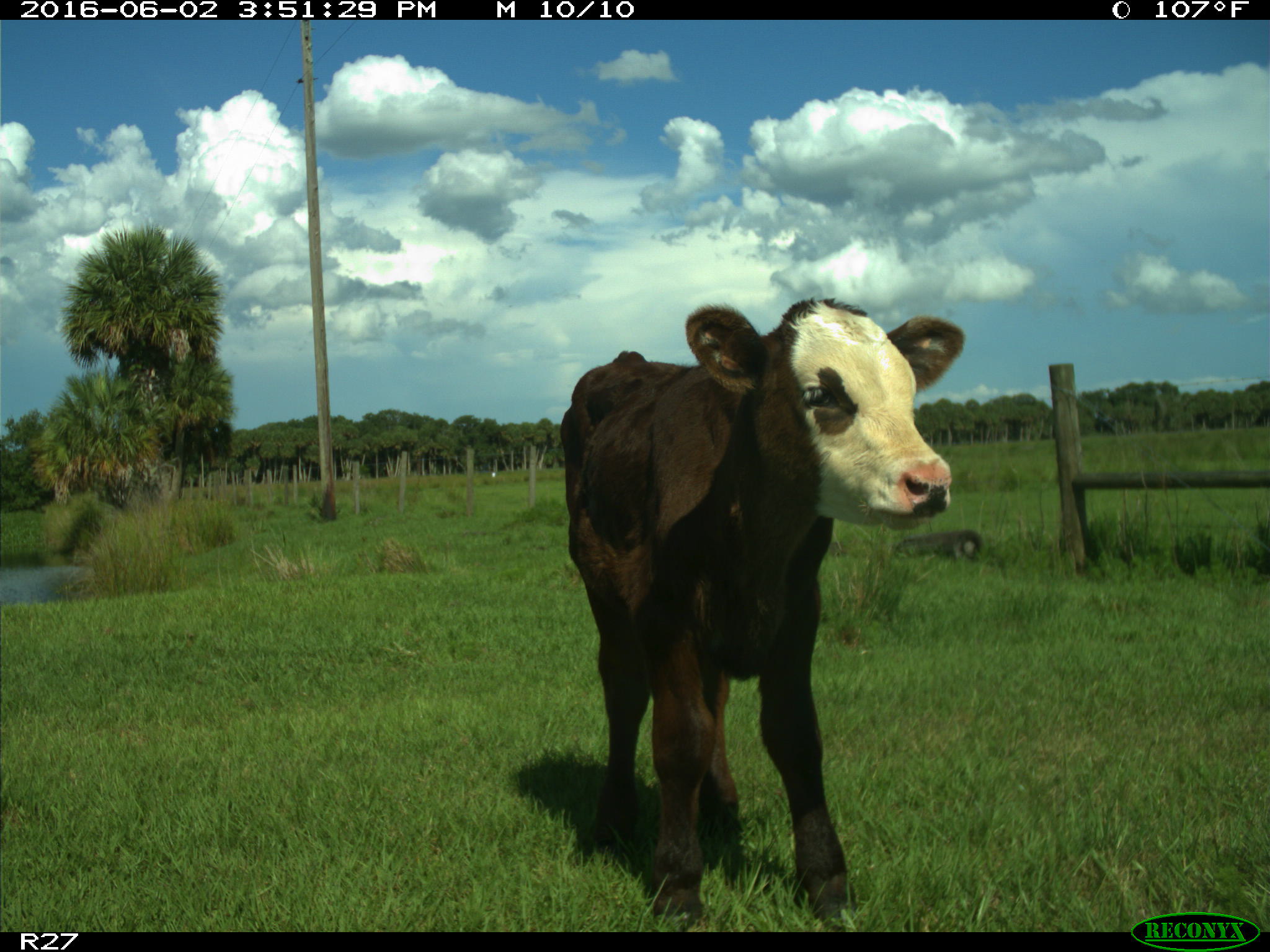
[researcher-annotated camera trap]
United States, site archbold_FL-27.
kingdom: Animalia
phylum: Chordata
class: Mammalia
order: Artiodactyla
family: Bovidae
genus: Bos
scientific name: Bos taurus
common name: domestic cow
Bos taurus (domestic cow).